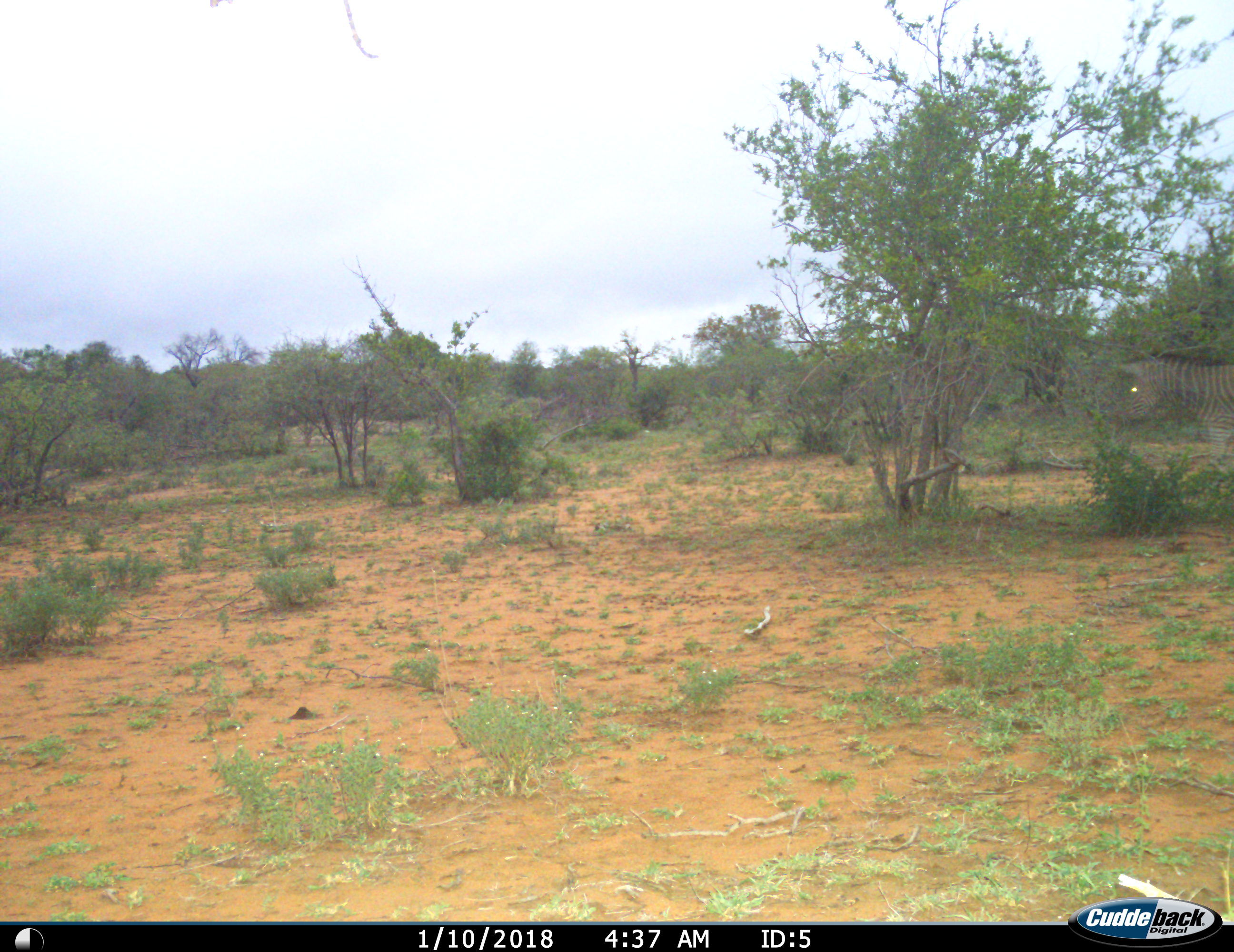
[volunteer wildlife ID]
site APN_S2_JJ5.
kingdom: Animalia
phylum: Chordata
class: Mammalia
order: Perissodactyla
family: Equidae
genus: Equus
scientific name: Equus quagga burchellii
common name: burchell's zebra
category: zebraburchells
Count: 1.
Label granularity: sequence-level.